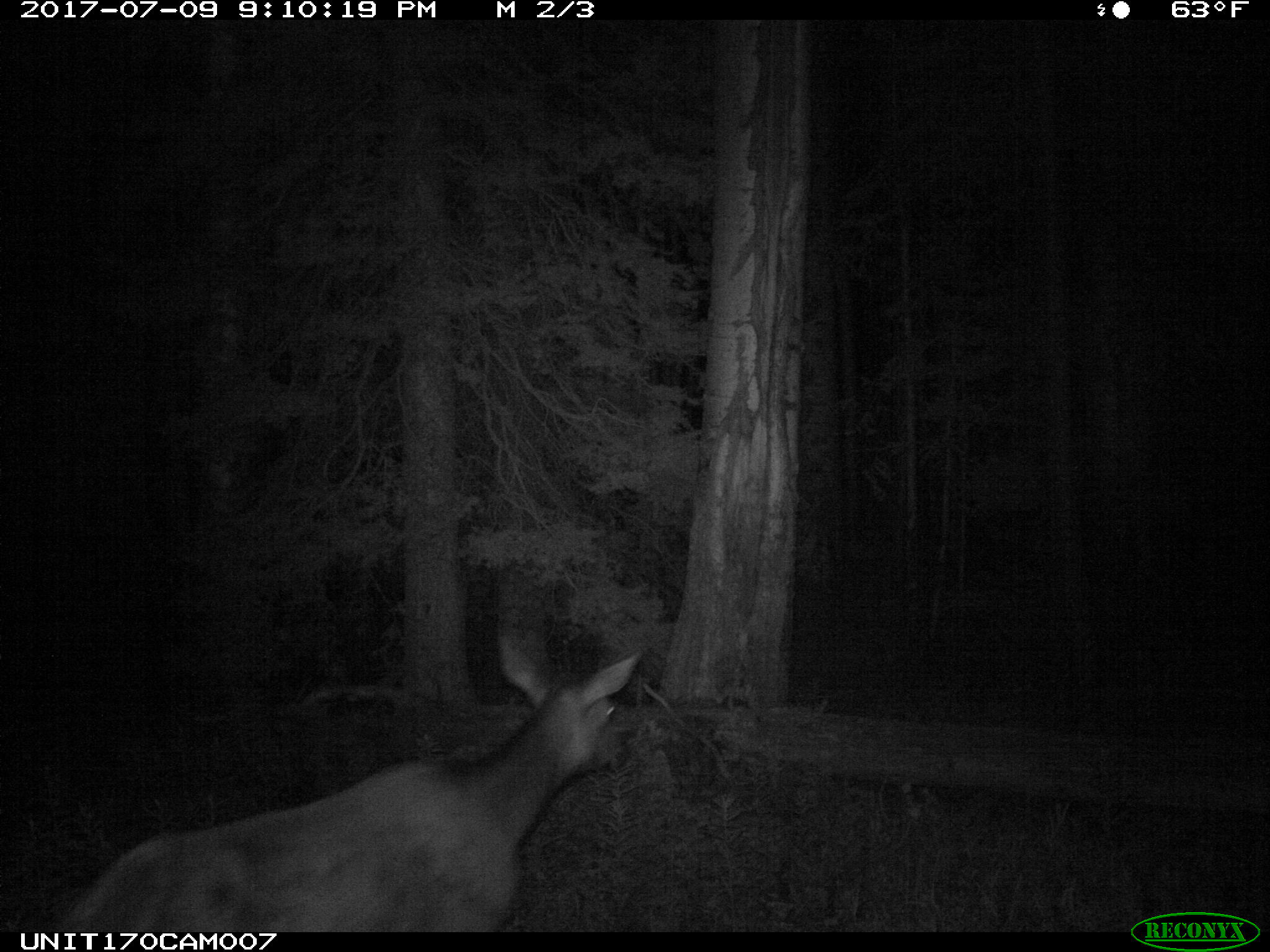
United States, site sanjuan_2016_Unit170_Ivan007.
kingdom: Animalia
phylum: Chordata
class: Mammalia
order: Artiodactyla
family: Cervidae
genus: Cervus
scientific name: Cervus elaphus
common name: red deer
Cervus elaphus (red deer).